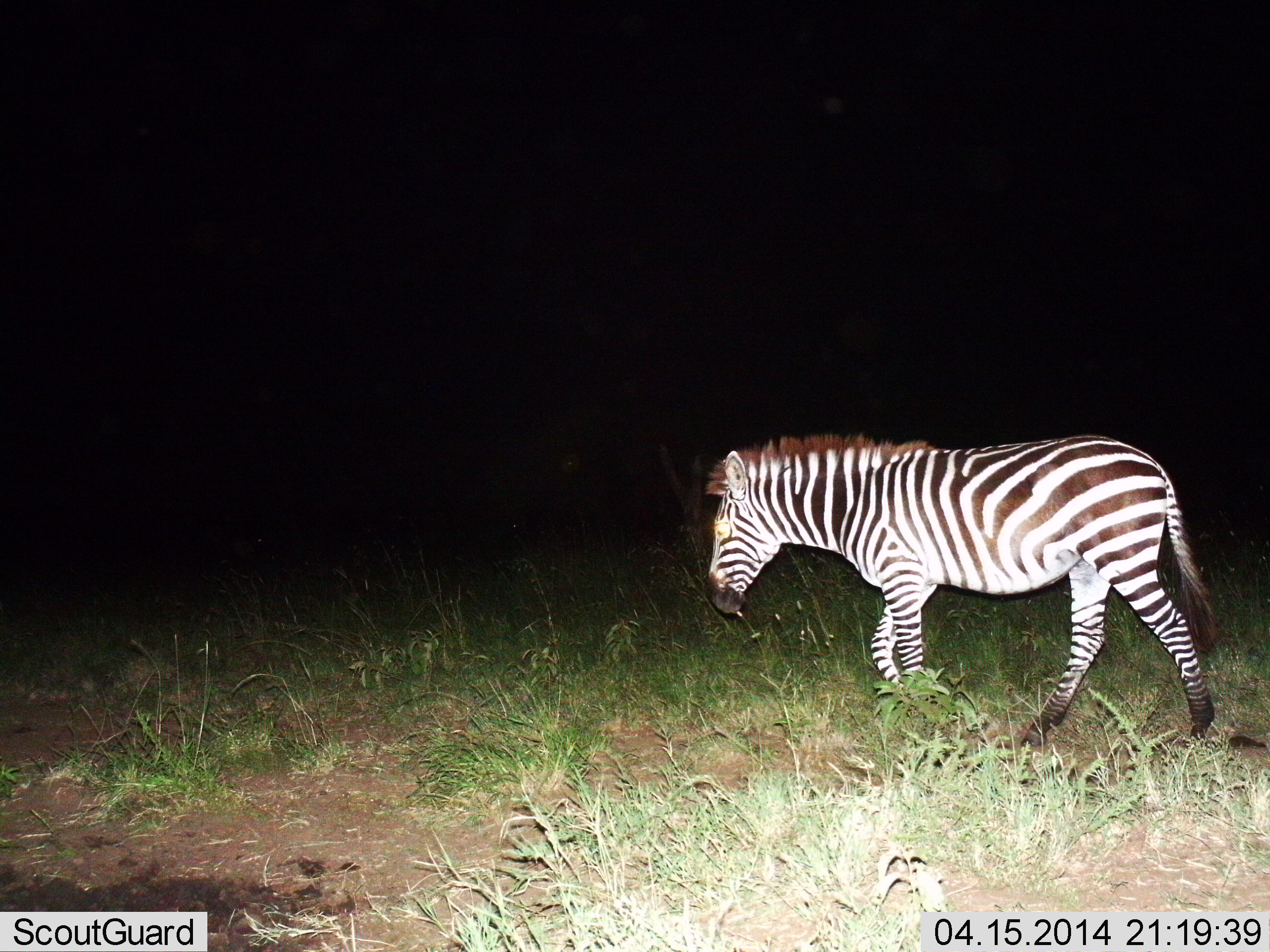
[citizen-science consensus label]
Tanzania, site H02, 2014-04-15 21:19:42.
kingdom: Animalia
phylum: Chordata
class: Mammalia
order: Perissodactyla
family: Equidae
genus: Equus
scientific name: Equus quagga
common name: plains zebra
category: zebra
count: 1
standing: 0%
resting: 0%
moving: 100%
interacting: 0%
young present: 0%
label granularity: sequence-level